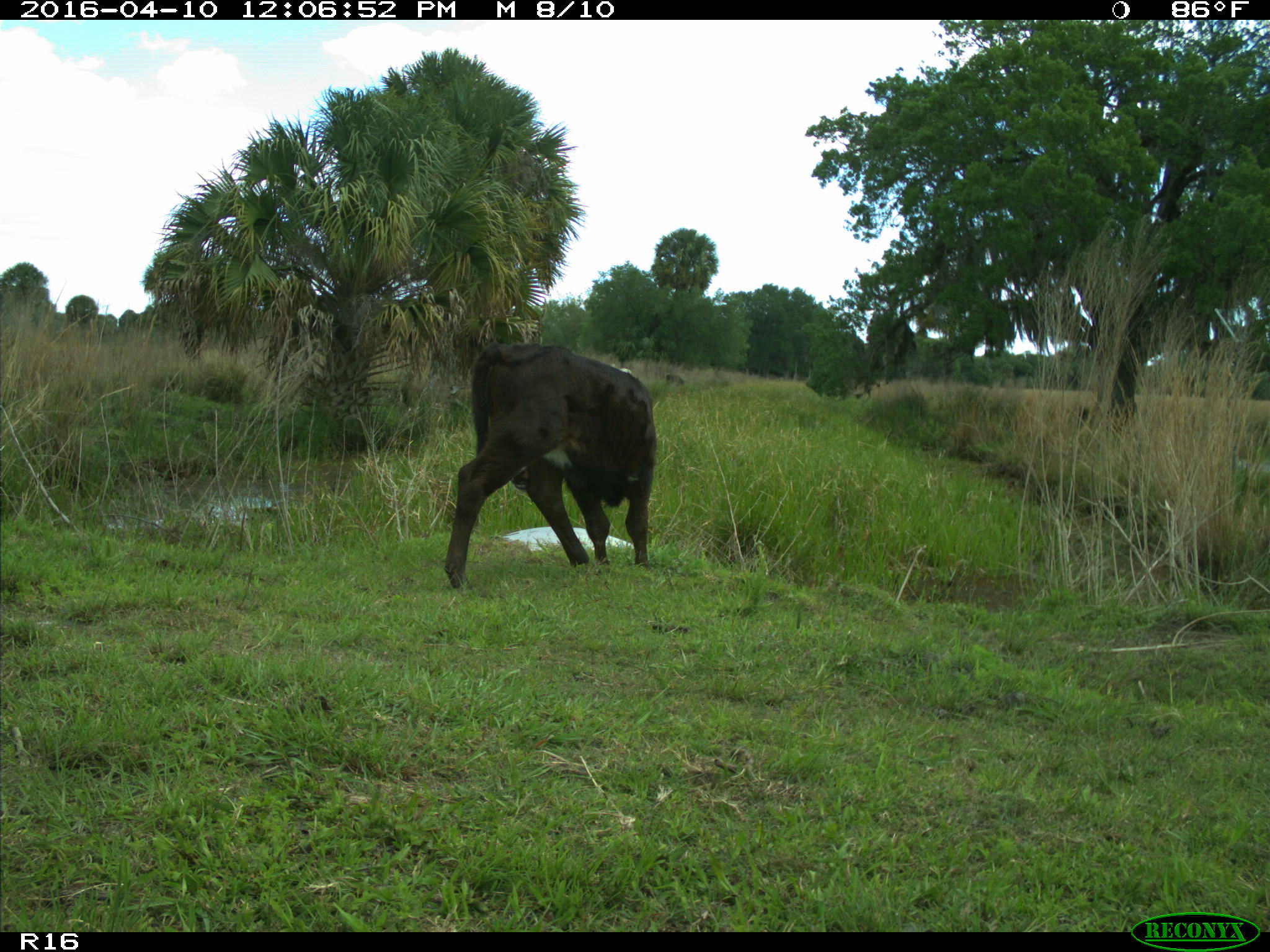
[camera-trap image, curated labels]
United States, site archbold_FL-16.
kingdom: Animalia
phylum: Chordata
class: Mammalia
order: Artiodactyla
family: Bovidae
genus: Bos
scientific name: Bos taurus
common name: domestic cow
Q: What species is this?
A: Bos taurus (domestic cow).